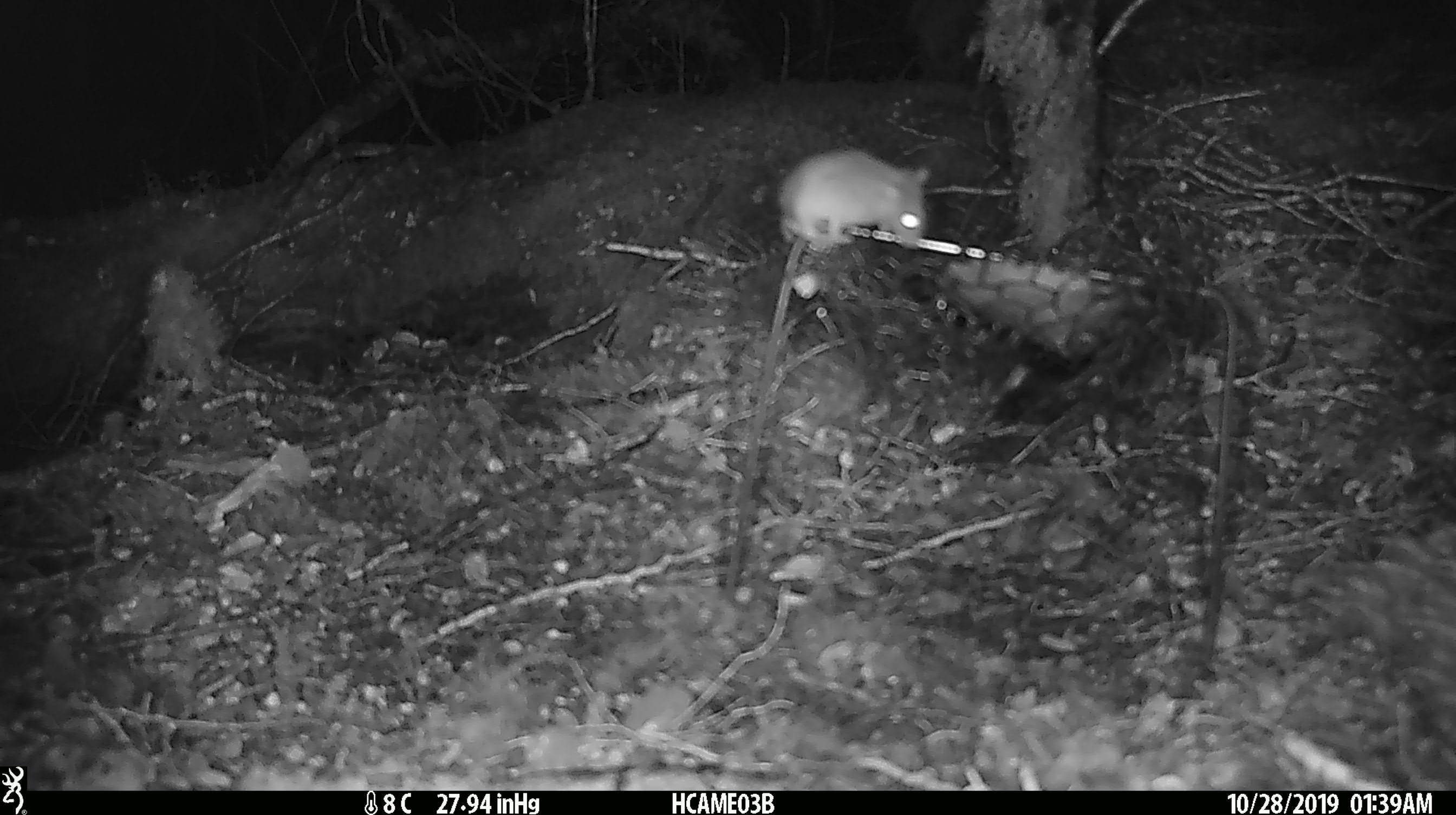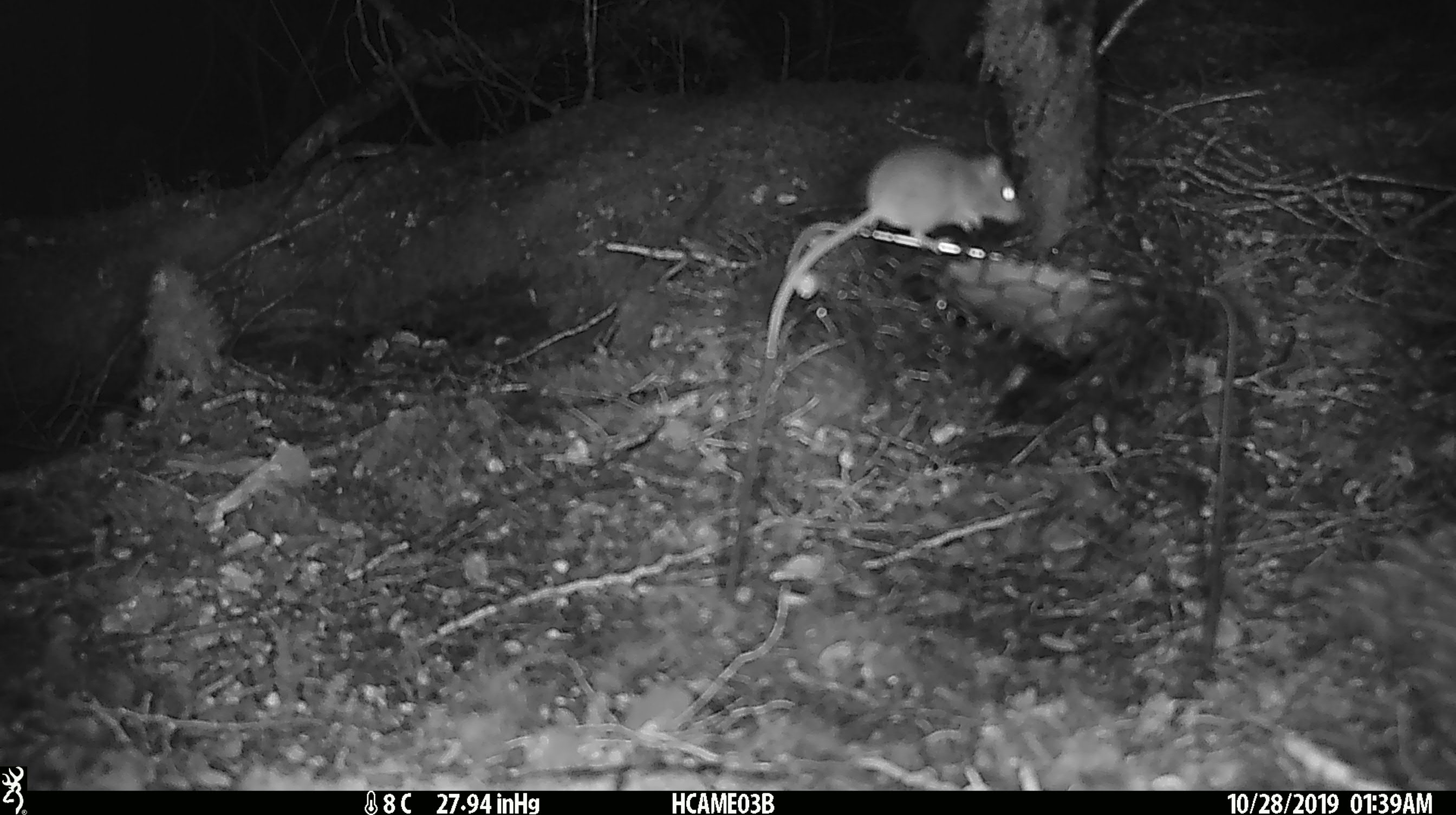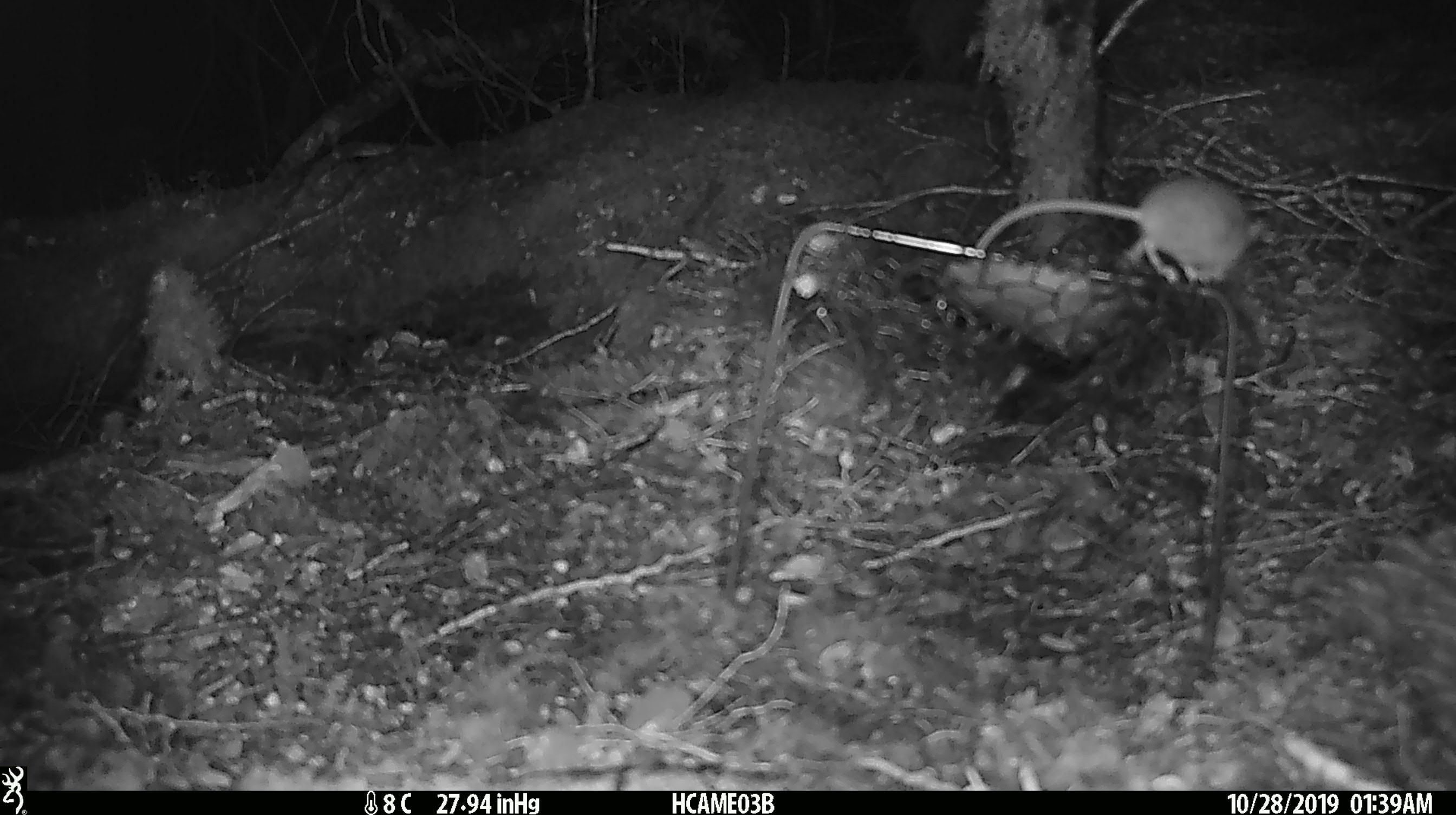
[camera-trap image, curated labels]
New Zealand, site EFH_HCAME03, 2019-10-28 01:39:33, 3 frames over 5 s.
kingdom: Animalia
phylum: Chordata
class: Mammalia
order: Rodentia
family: Muridae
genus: Mus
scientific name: Mus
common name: mouse